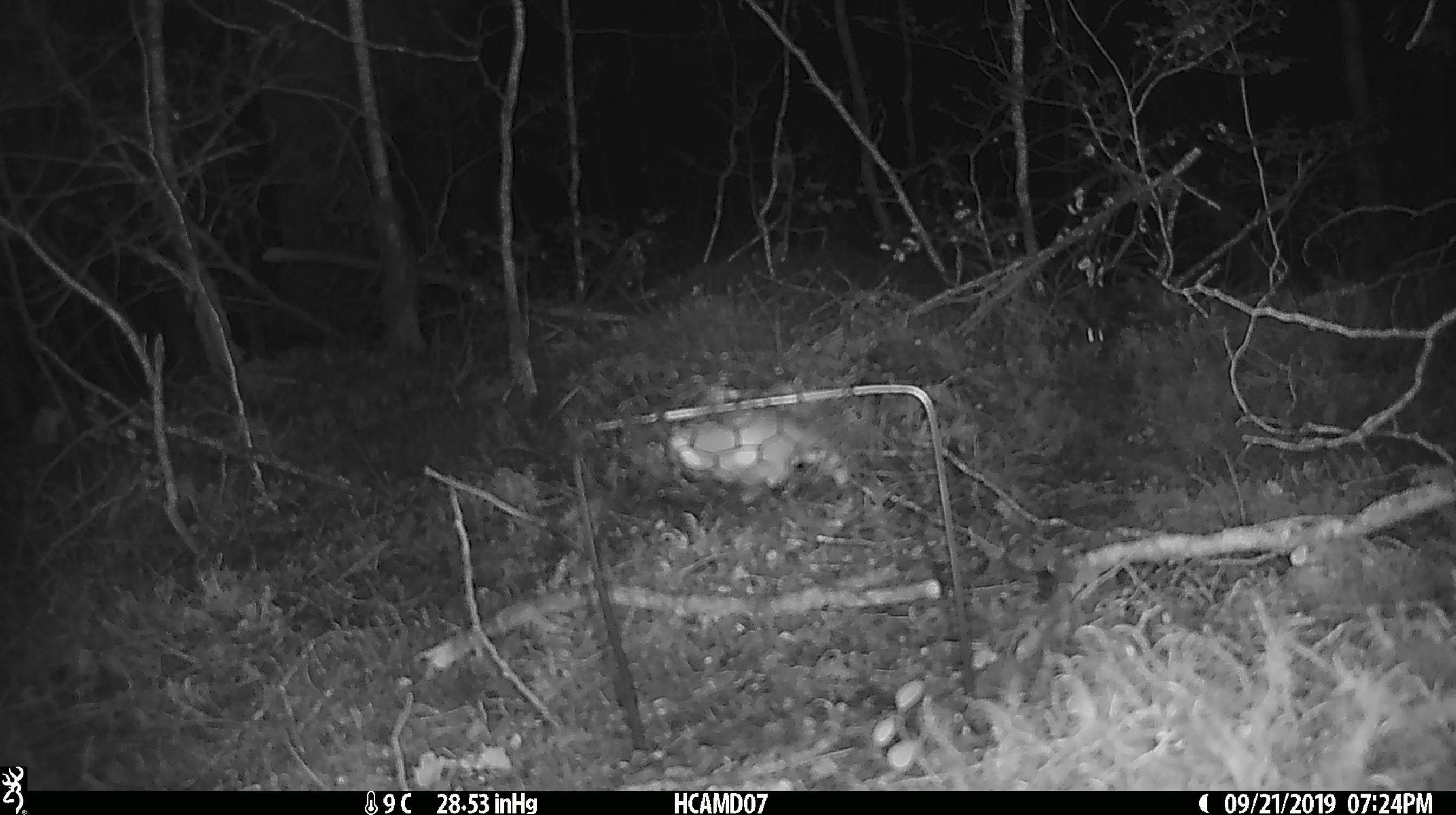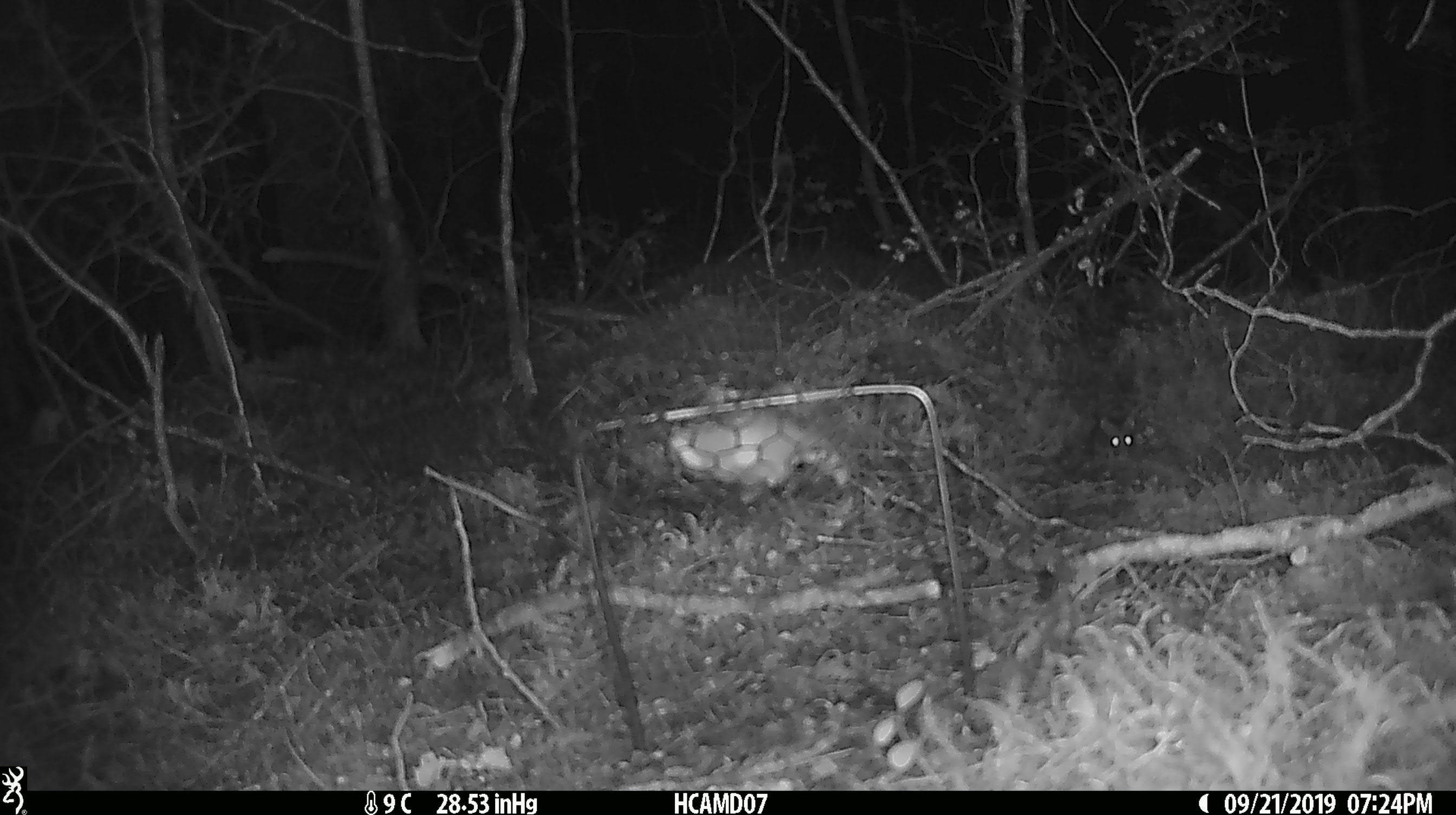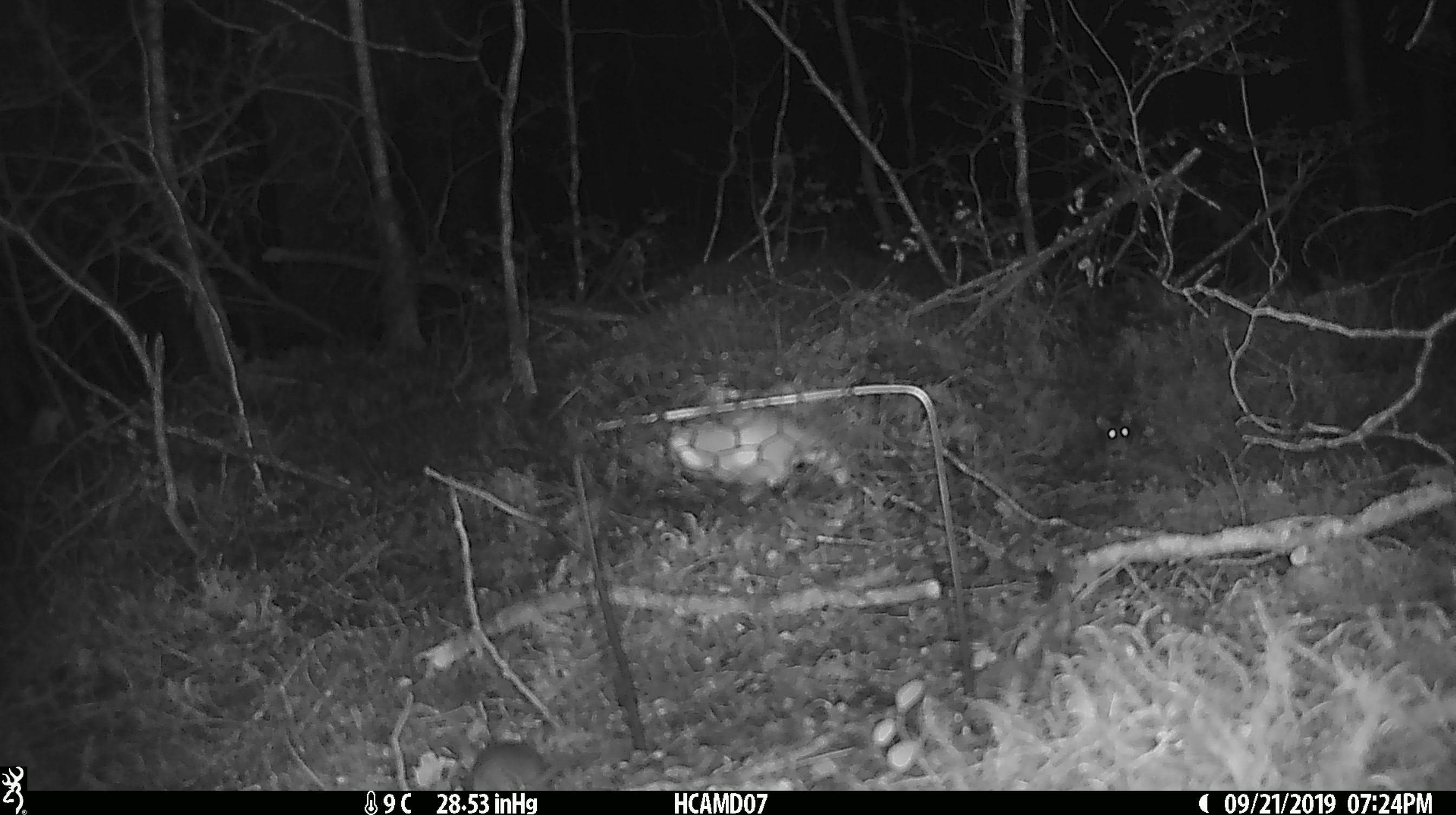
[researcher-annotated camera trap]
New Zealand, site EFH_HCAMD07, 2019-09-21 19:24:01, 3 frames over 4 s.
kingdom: Animalia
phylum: Chordata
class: Mammalia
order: Rodentia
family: Muridae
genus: Mus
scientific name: Mus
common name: mouse